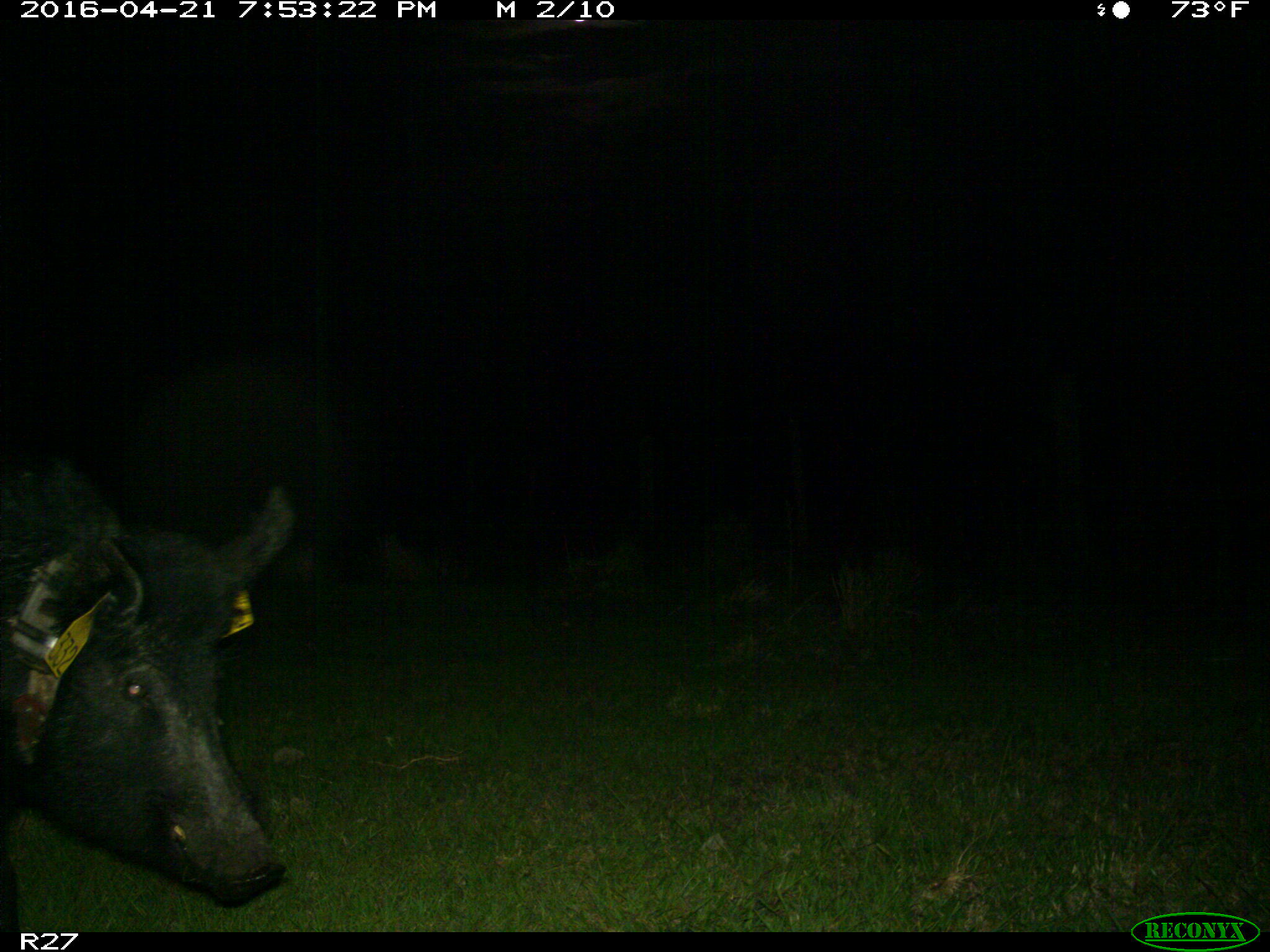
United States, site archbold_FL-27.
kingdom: Animalia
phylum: Chordata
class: Mammalia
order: Artiodactyla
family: Suidae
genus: Sus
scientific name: Sus scrofa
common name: wild boar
Sus scrofa (wild boar).